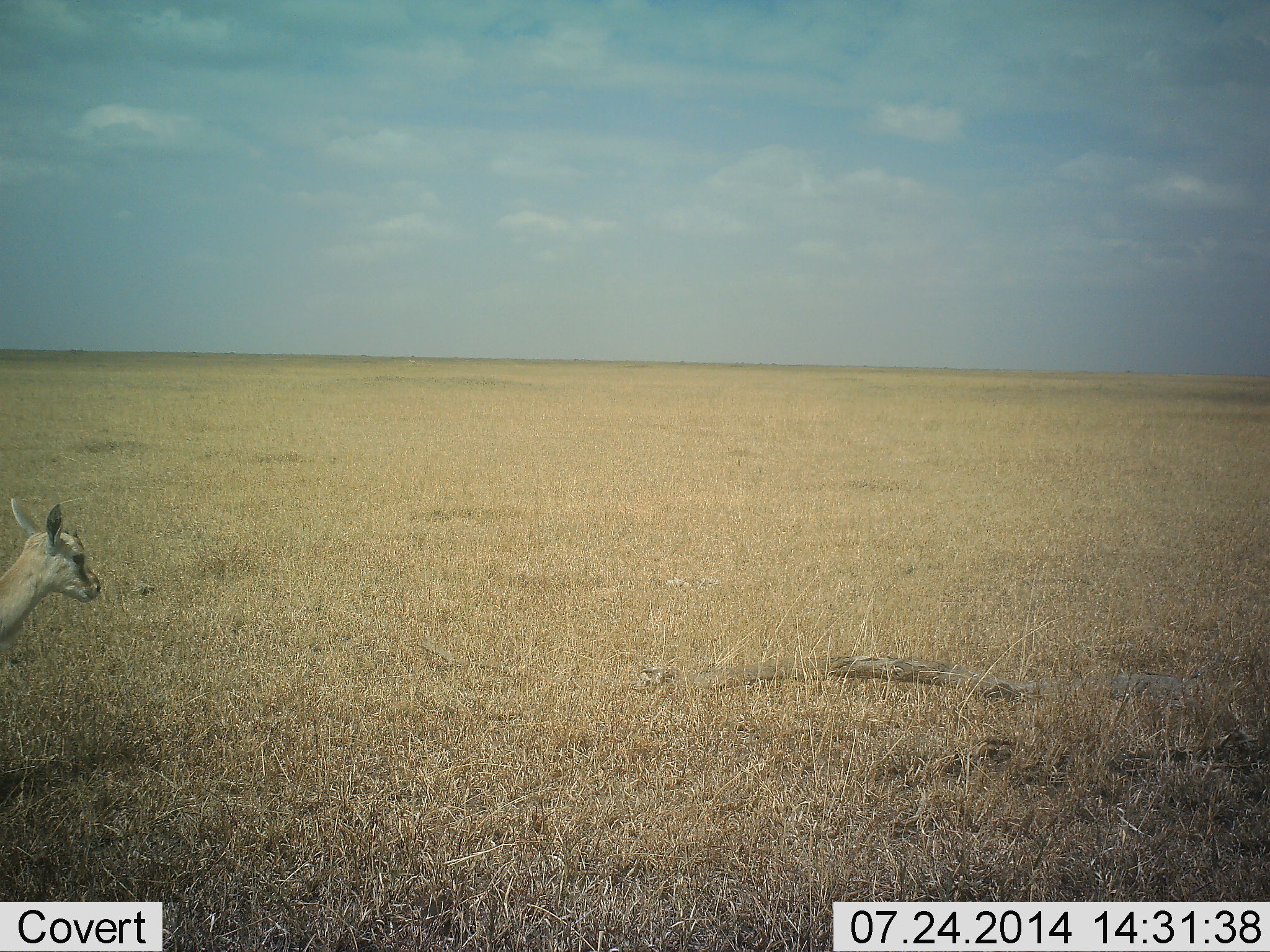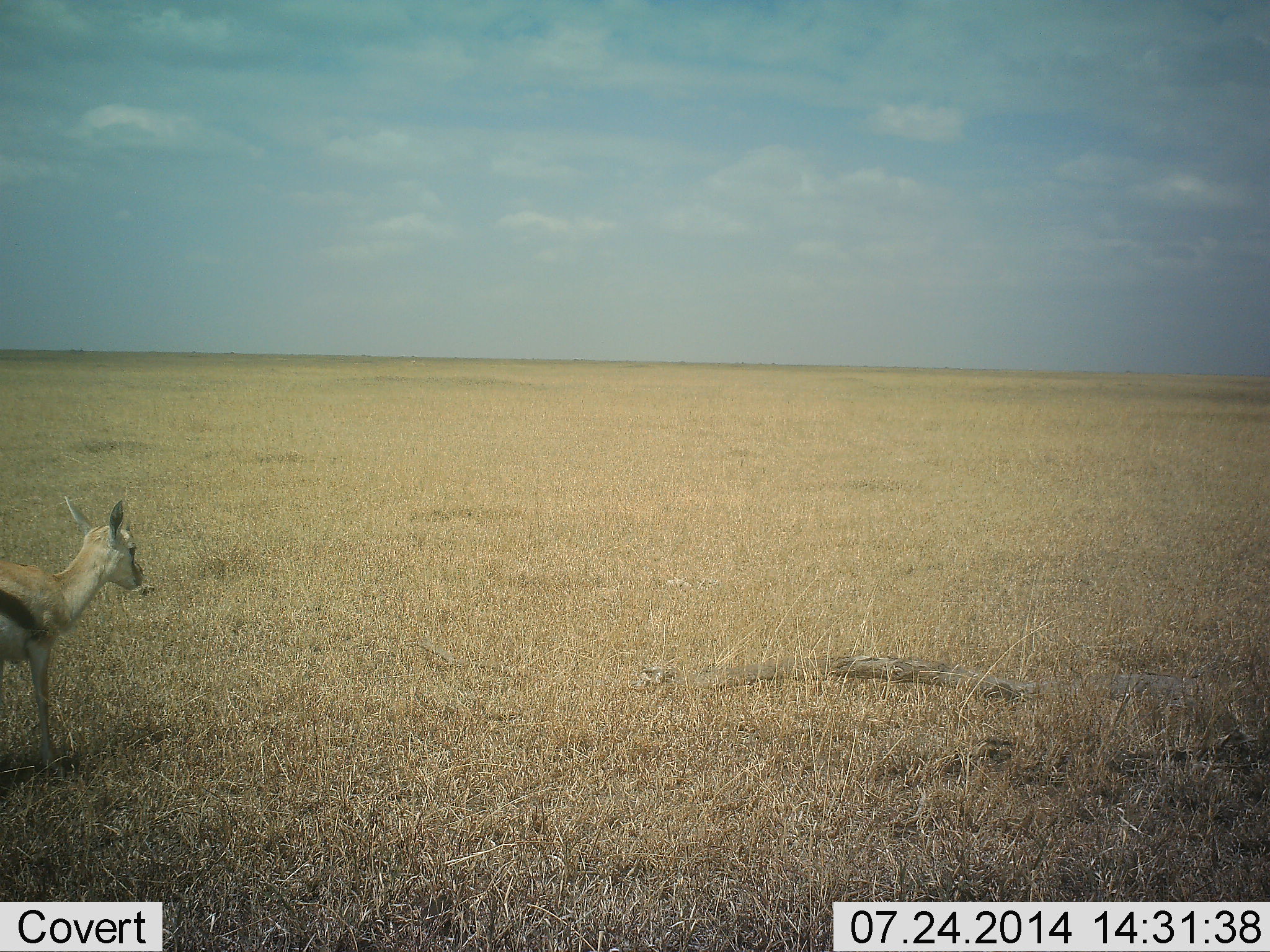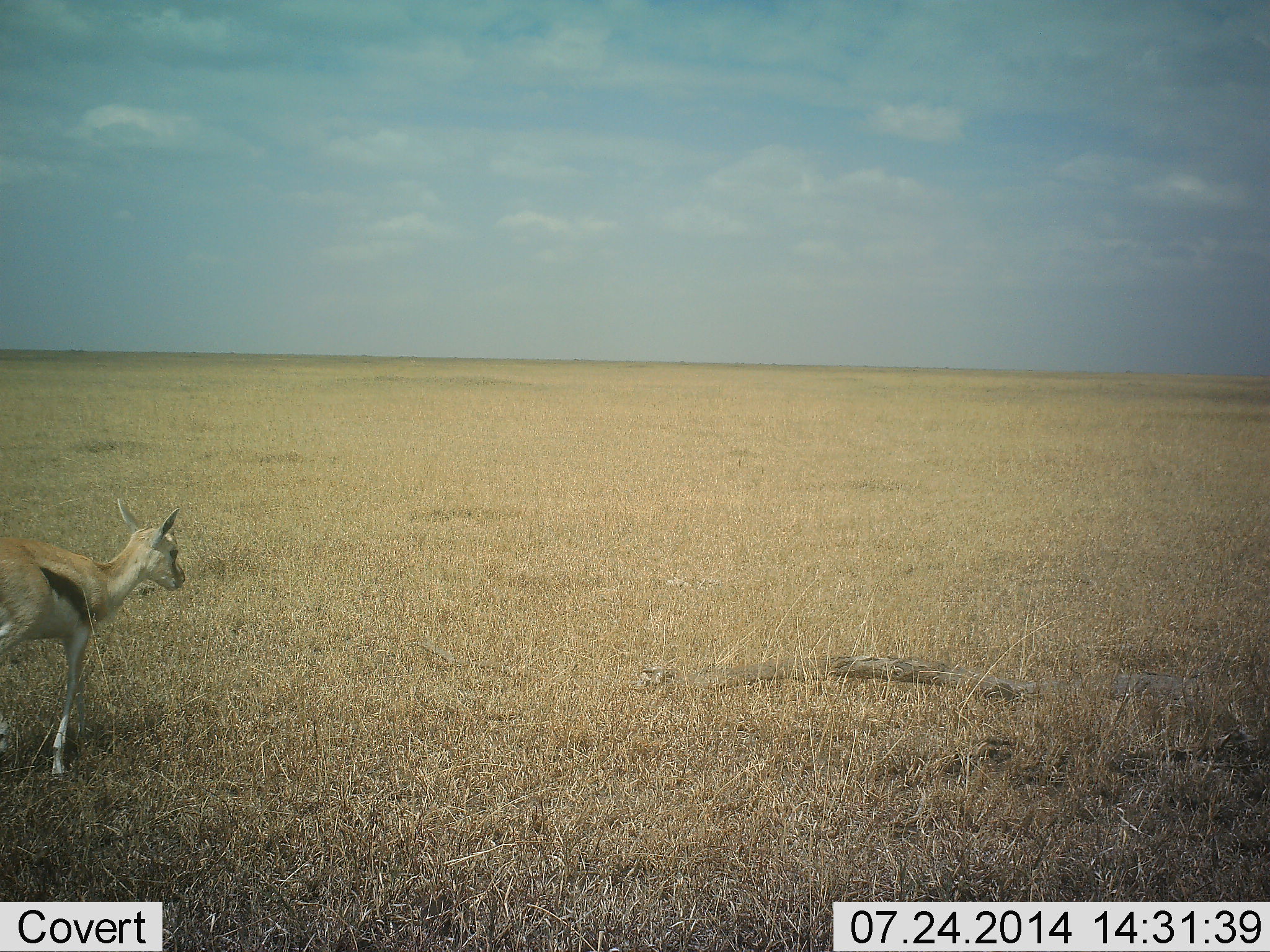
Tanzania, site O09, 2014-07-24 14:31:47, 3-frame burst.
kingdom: Animalia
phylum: Chordata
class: Mammalia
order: Artiodactyla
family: Bovidae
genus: Eudorcas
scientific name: Eudorcas thomsonii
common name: thomson's gazelle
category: gazellethomsons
Gazellethomsons (thomson's gazelle) (Eudorcas thomsonii), count 1. Behavior (volunteer vote fractions): standing 10%, resting 0%, moving 90%, interacting 0%. Young present (vote fraction): 40%. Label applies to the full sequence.